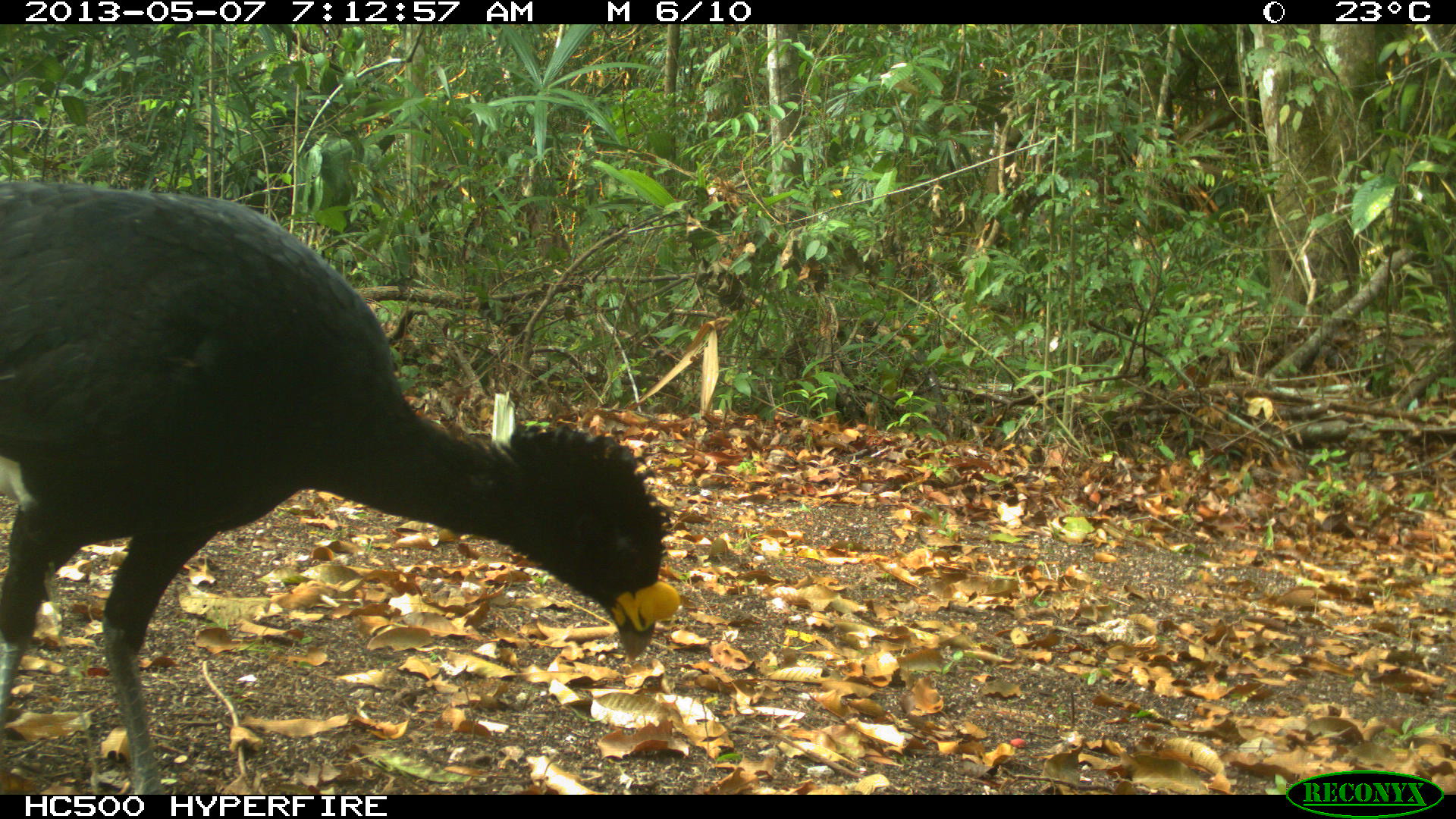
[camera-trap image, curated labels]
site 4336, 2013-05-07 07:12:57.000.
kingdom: Animalia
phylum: Chordata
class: Aves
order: Galliformes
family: Cracidae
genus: Crax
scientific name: Crax rubra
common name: great curassow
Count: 1.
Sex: male.